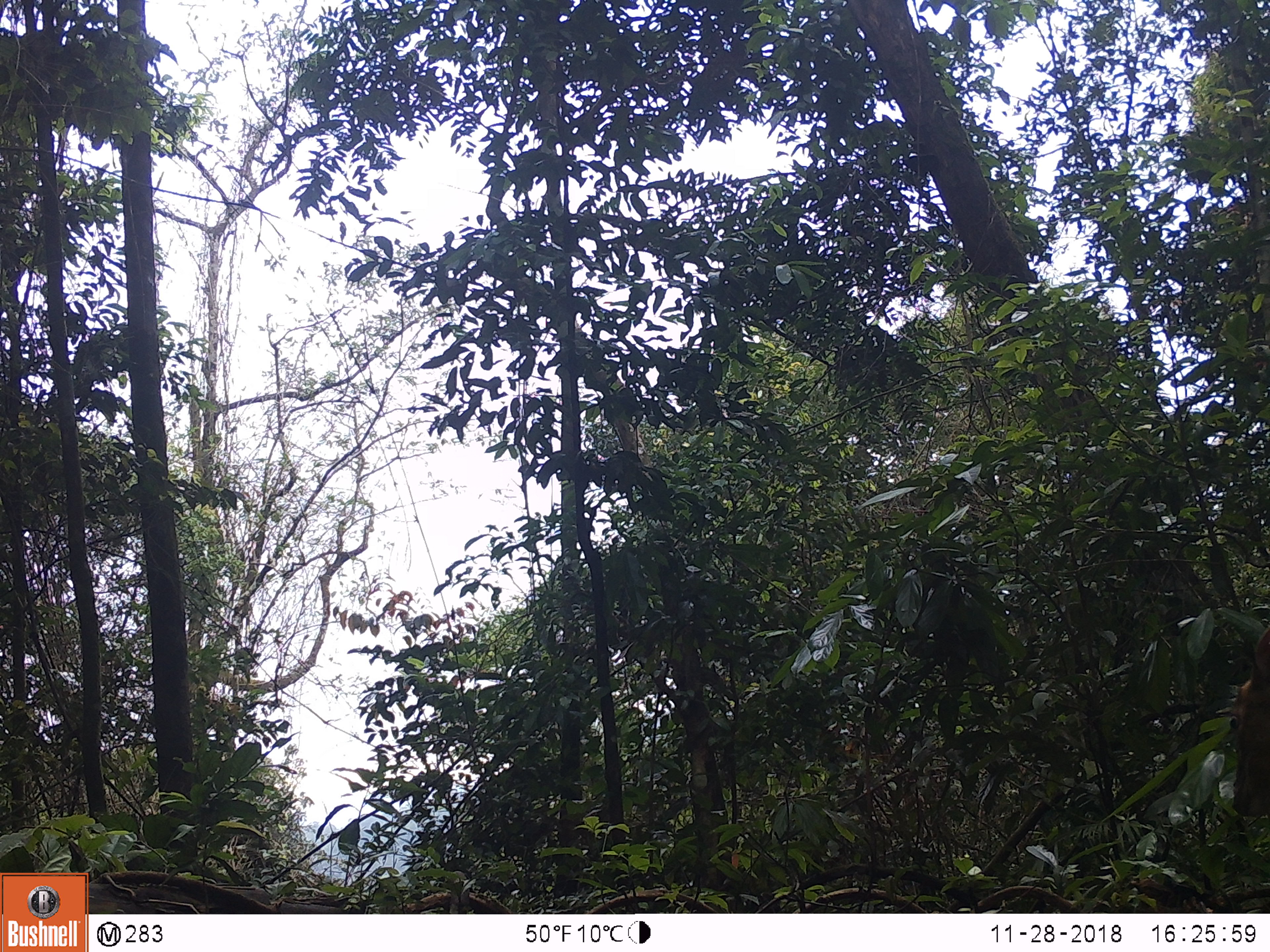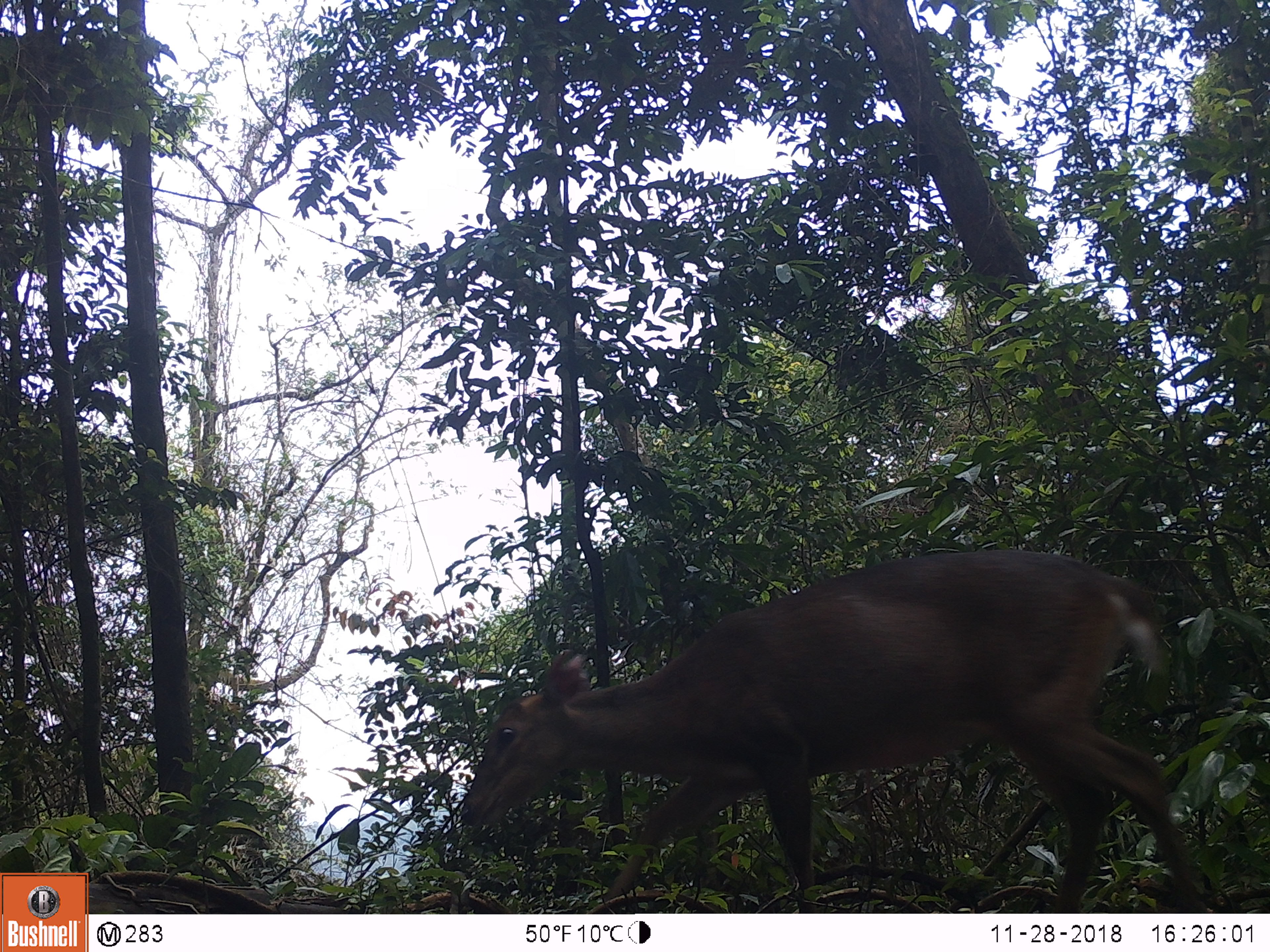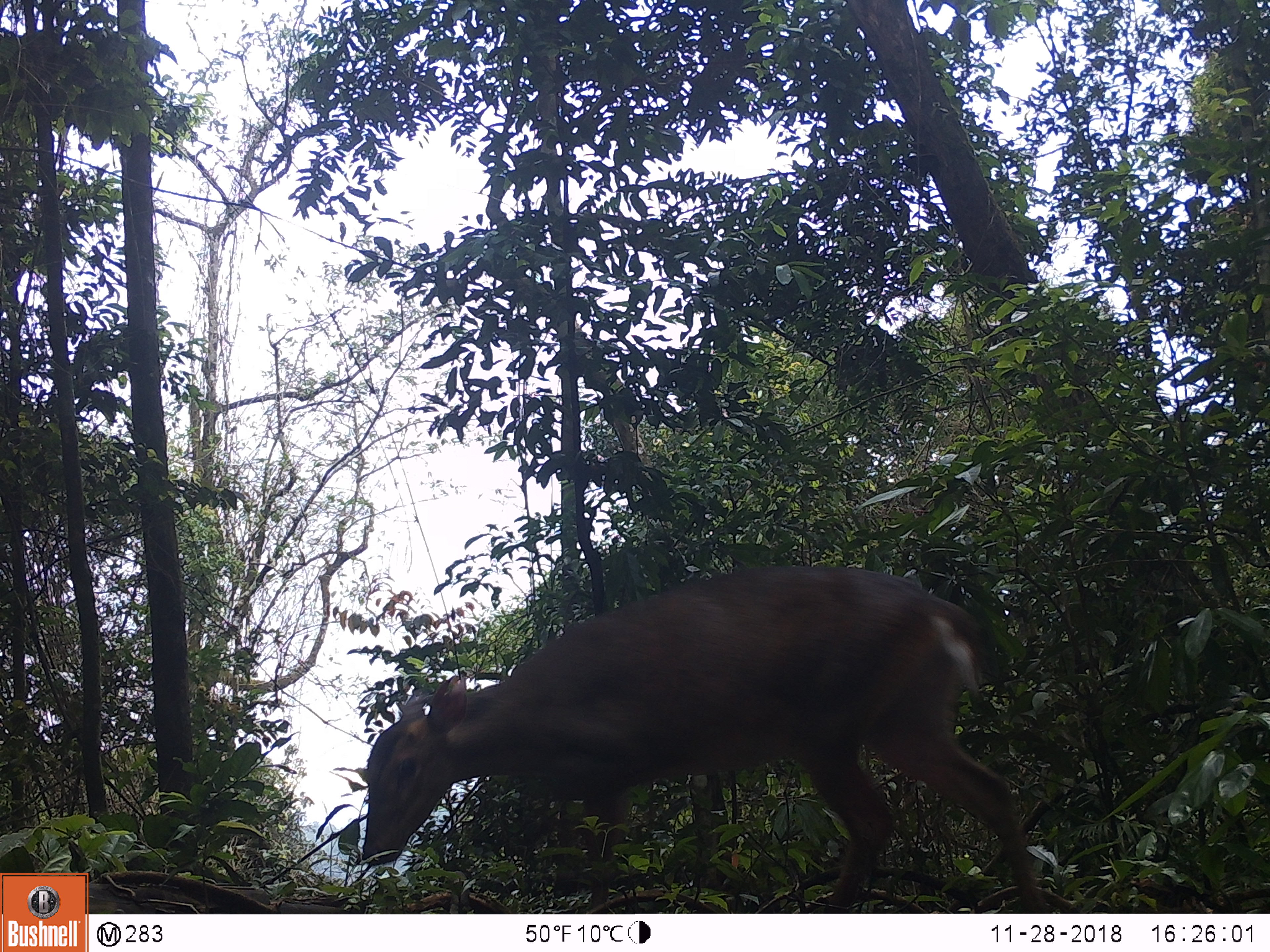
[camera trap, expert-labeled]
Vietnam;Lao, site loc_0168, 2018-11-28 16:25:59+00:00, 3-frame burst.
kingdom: Animalia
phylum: Chordata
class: Mammalia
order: Artiodactyla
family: Cervidae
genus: Muntiacus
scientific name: Muntiacus vuquangensis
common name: large-antlered muntjac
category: large antlered muntjac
Large antlered muntjac (large-antlered muntjac) (Muntiacus vuquangensis). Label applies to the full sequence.